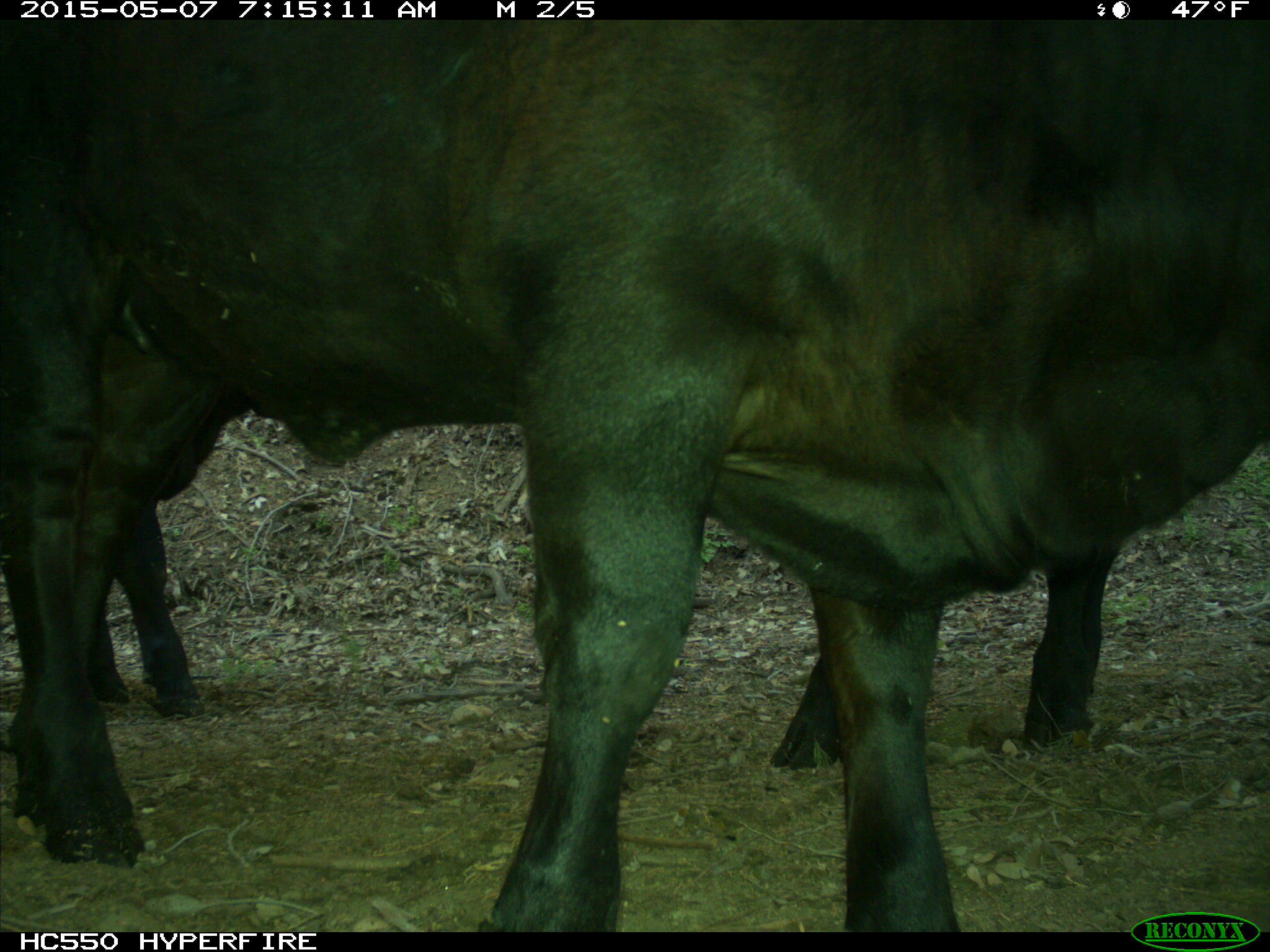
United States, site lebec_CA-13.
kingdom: Animalia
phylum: Chordata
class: Mammalia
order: Artiodactyla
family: Bovidae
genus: Bos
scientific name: Bos taurus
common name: domestic cow